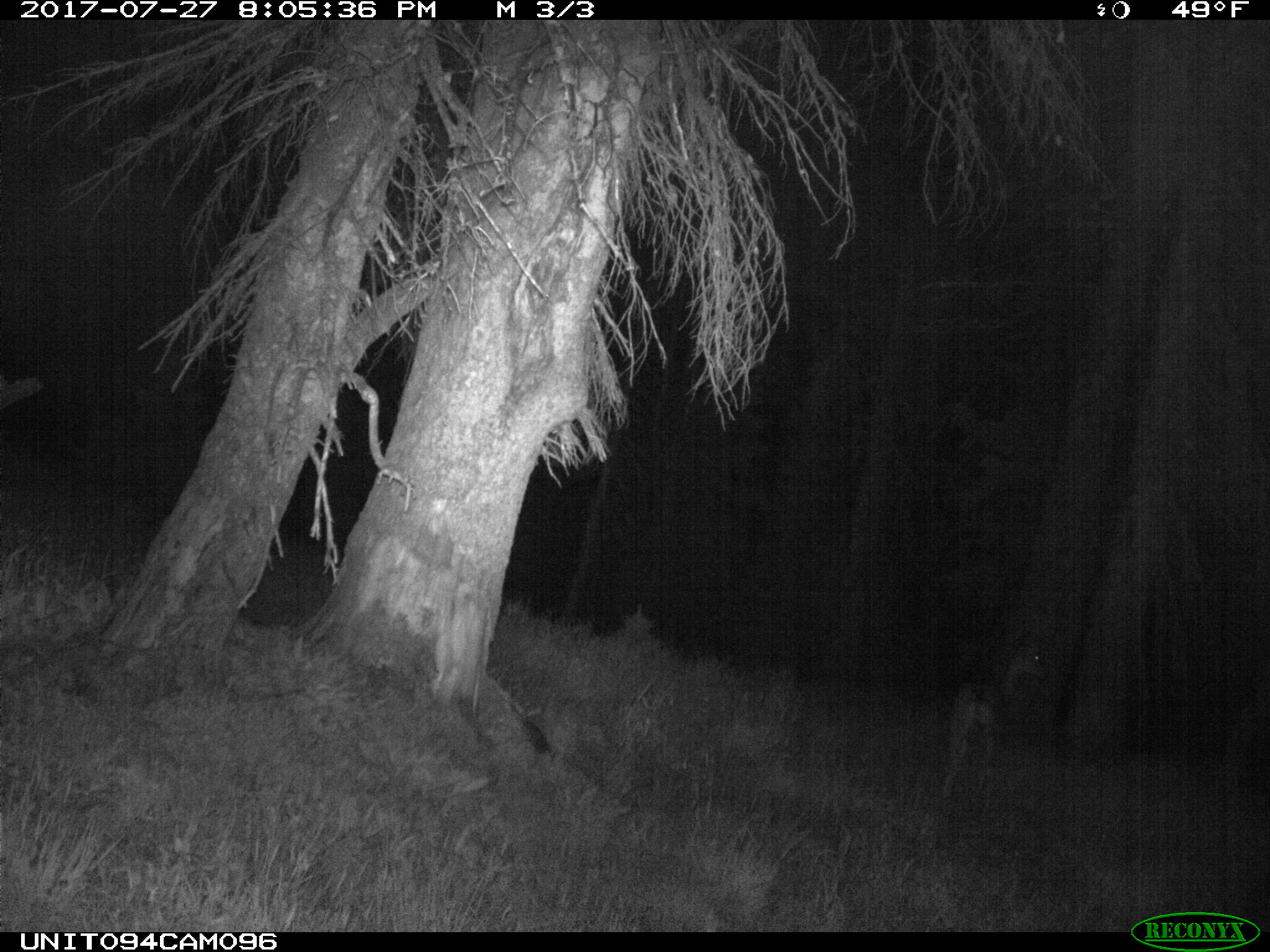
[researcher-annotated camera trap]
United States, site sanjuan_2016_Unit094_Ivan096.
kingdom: Animalia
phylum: Chordata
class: Mammalia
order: Artiodactyla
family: Cervidae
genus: Odocoileus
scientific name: Odocoileus hemionus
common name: mule deer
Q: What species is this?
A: Odocoileus hemionus (mule deer).